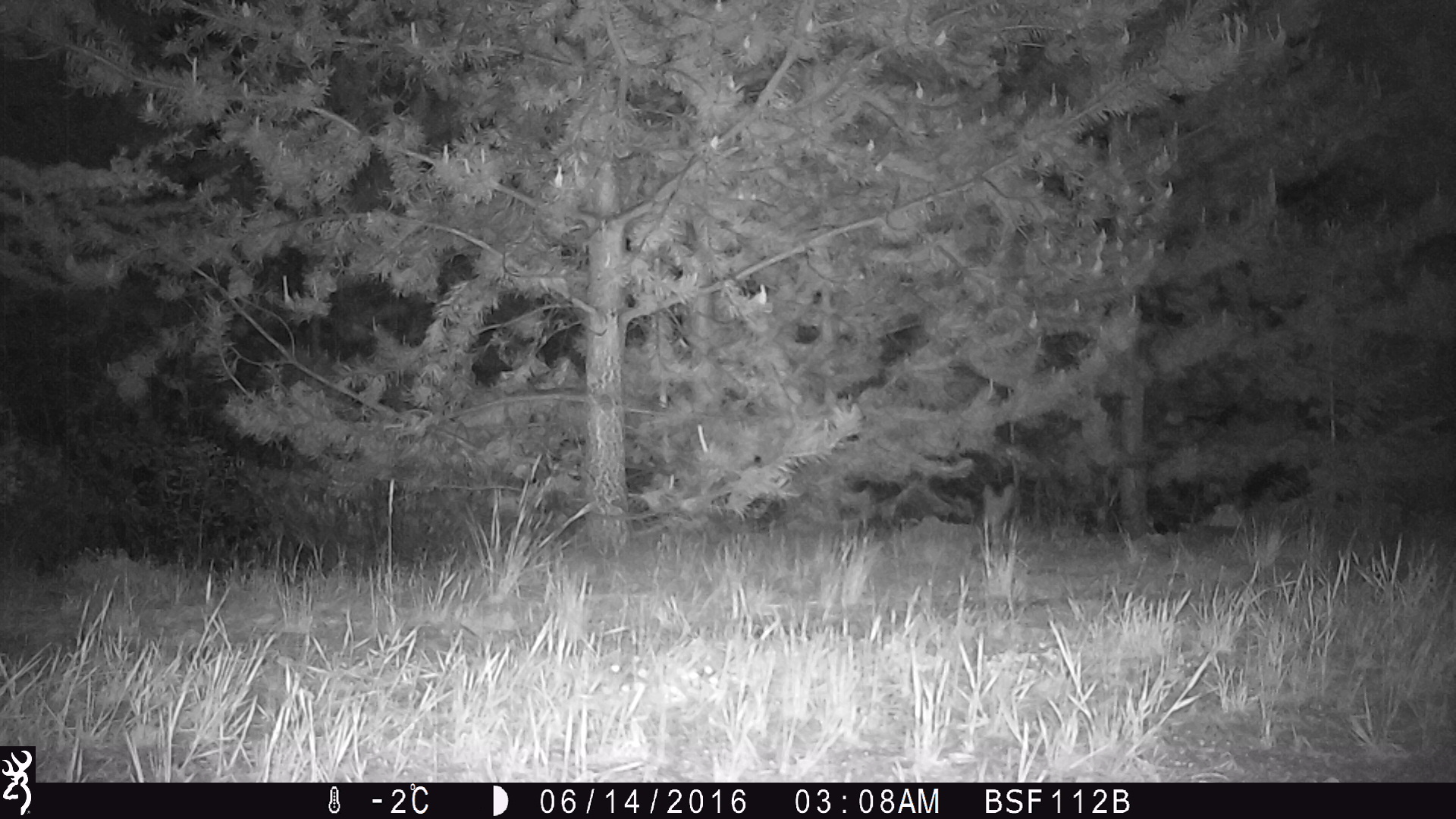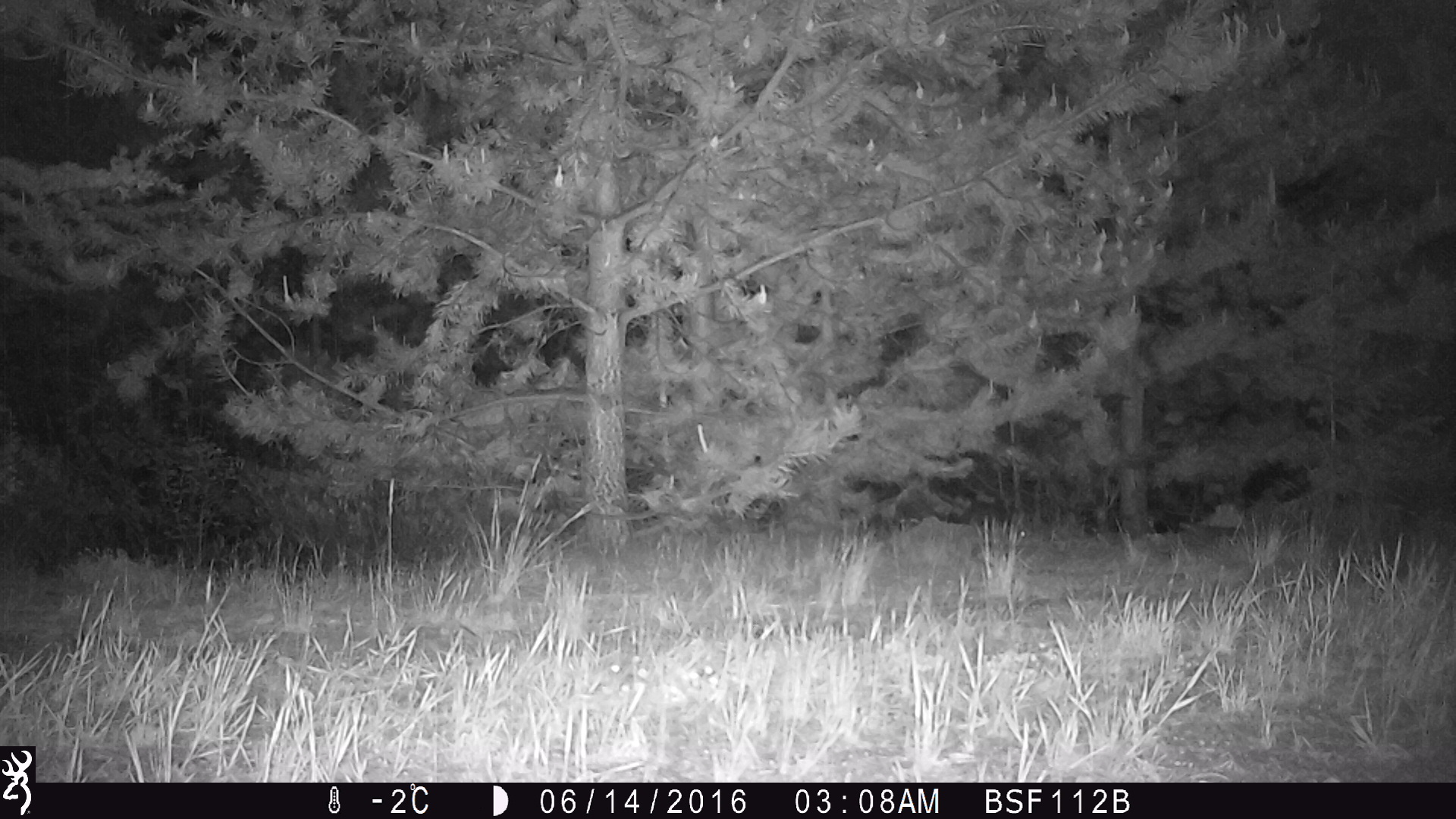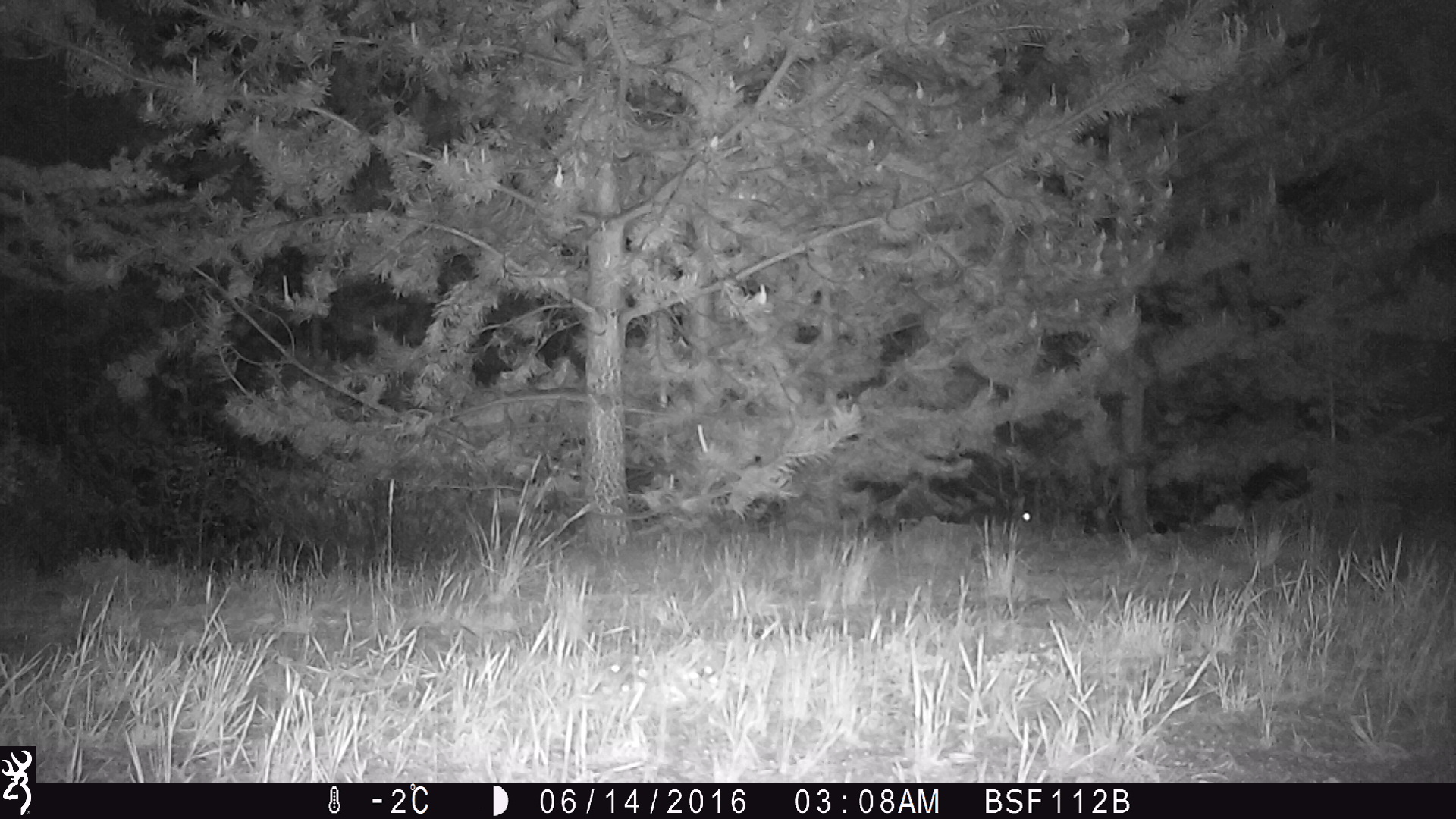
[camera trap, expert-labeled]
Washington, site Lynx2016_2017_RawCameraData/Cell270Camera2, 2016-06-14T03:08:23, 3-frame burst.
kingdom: Animalia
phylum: Chordata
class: Mammalia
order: Lagomorpha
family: Leporidae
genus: Lepus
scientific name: Lepus americanus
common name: snowshoe hare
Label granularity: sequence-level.